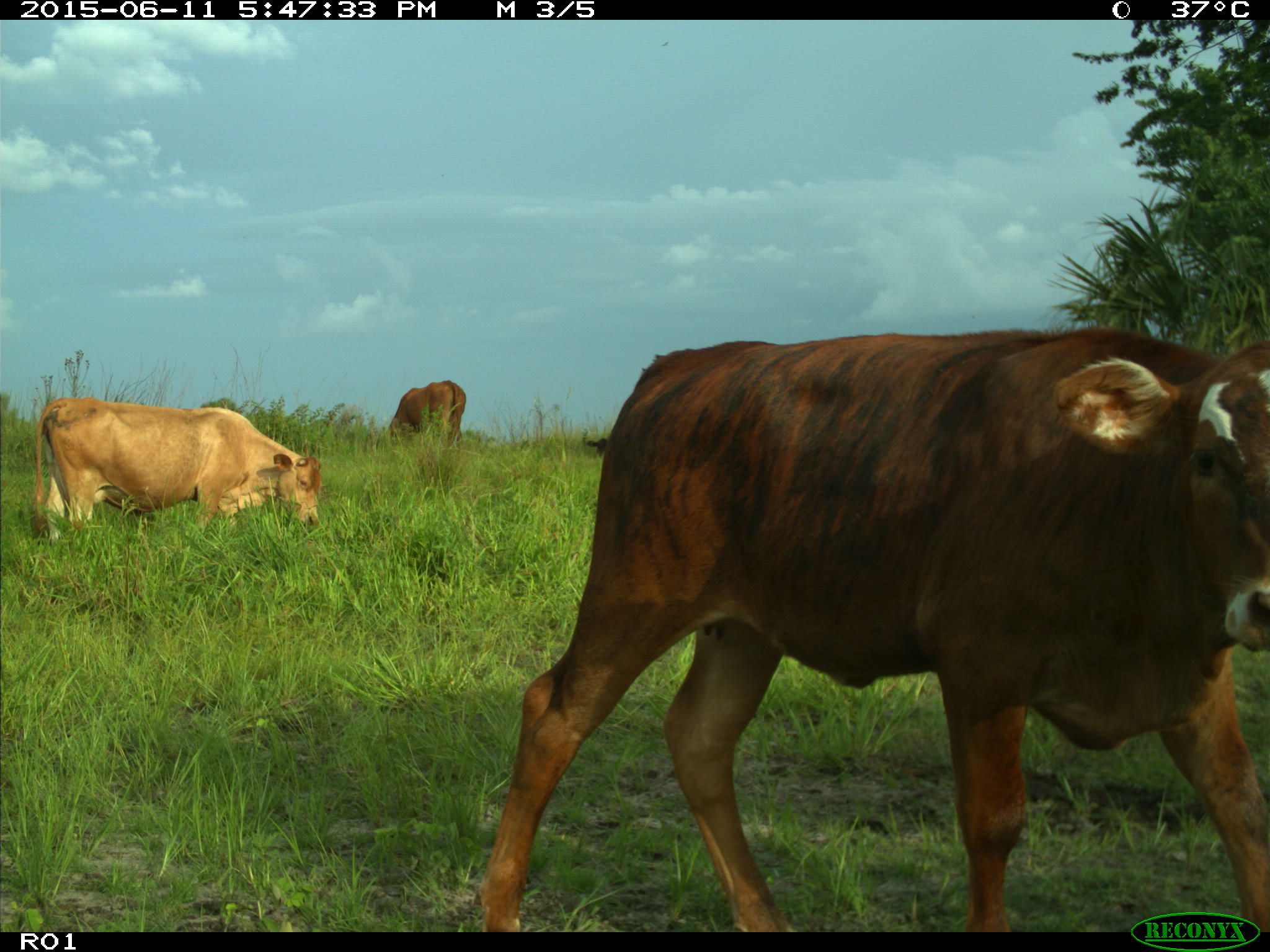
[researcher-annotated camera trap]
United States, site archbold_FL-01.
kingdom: Animalia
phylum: Chordata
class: Mammalia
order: Artiodactyla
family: Bovidae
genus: Bos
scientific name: Bos taurus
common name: domestic cow